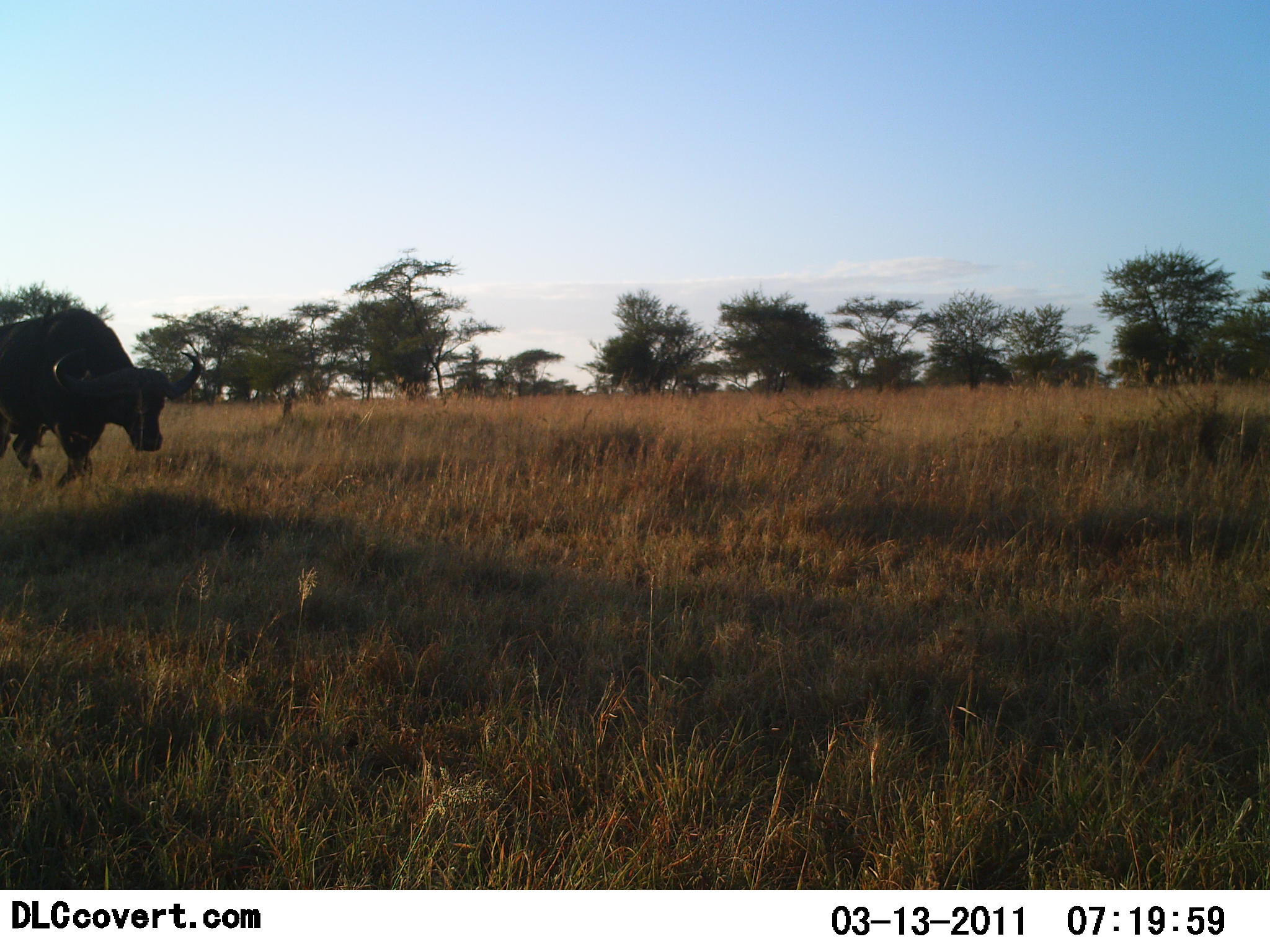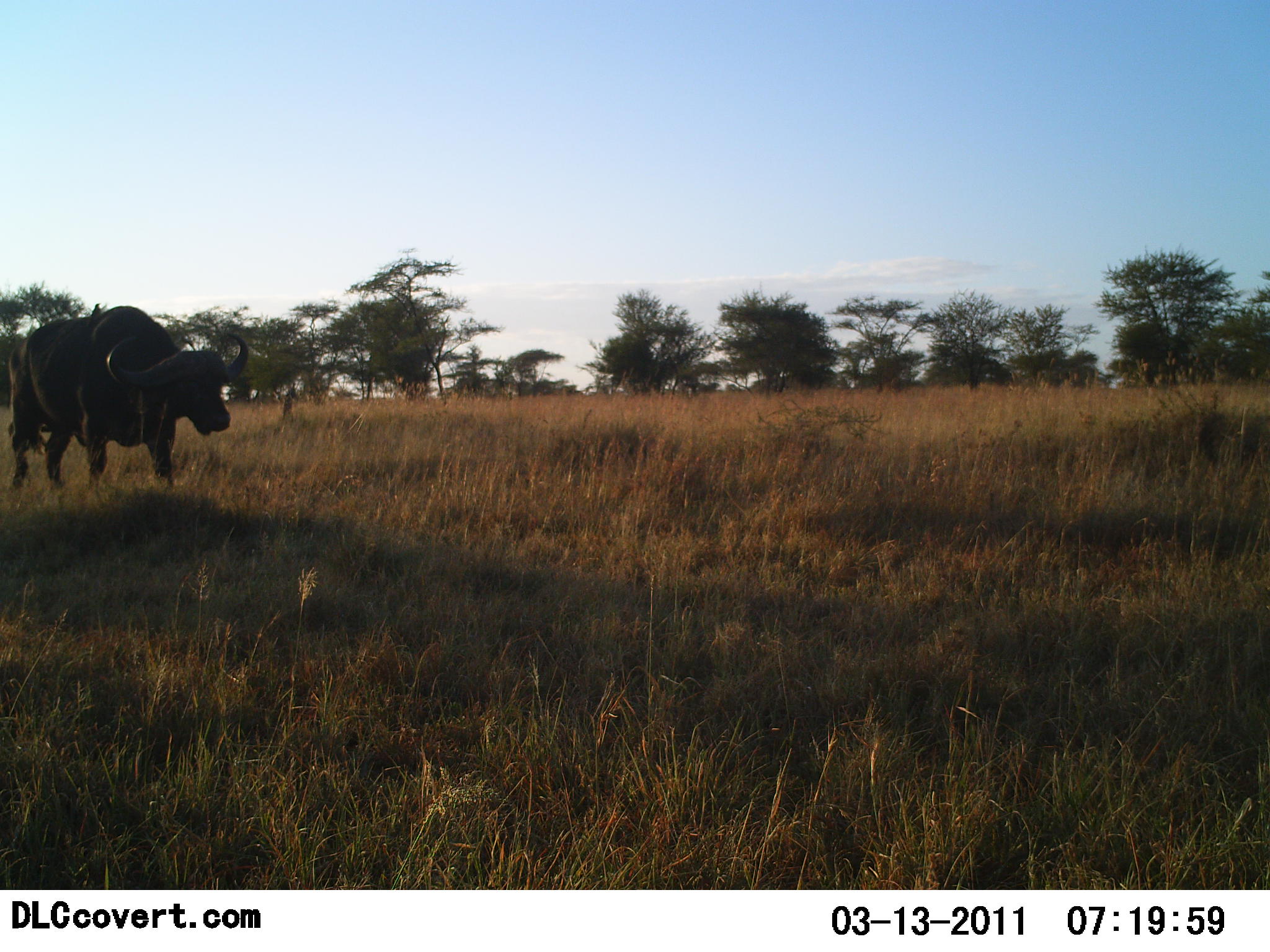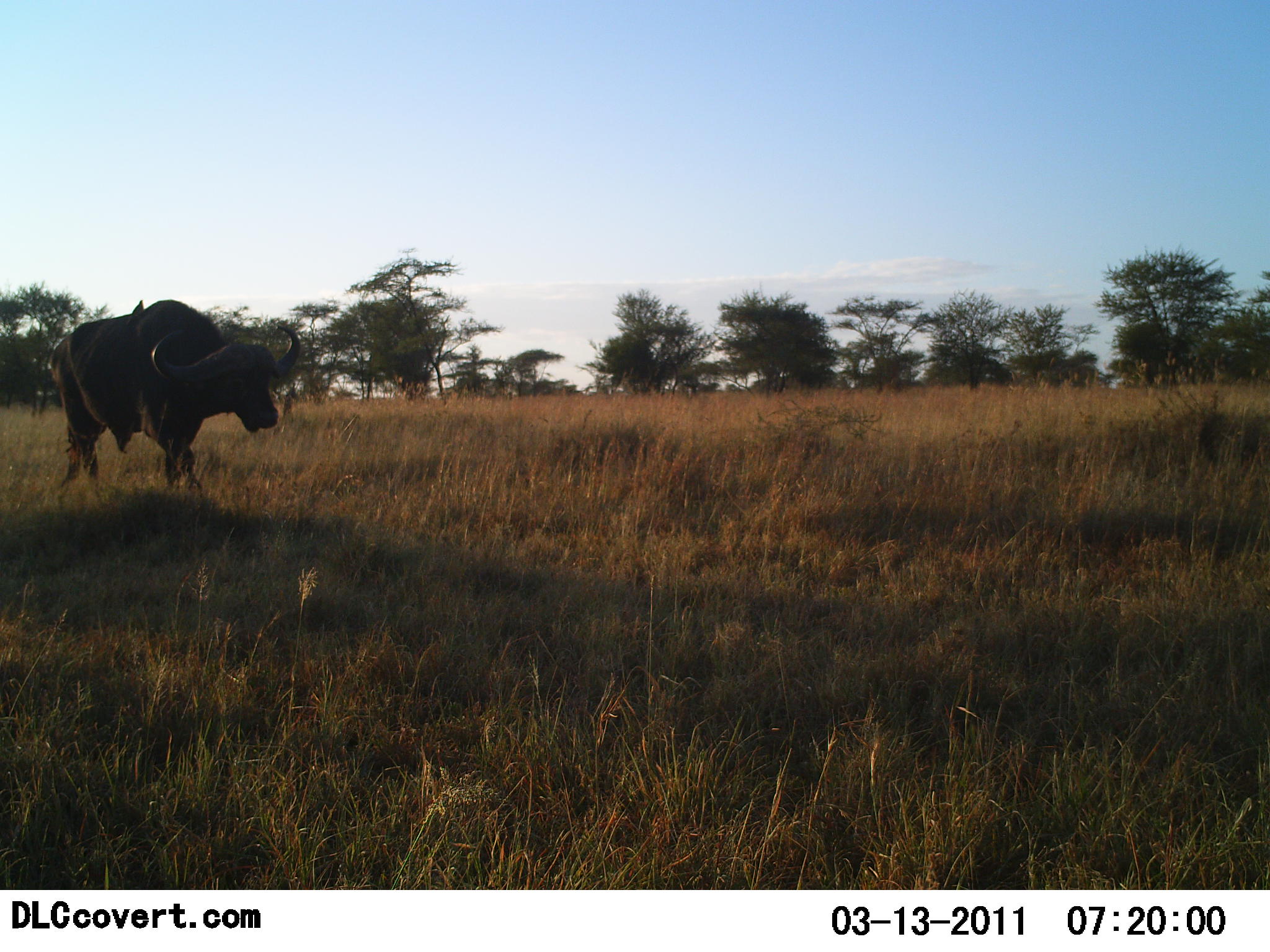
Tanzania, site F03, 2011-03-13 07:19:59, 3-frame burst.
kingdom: Animalia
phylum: Chordata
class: Mammalia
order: Artiodactyla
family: Bovidae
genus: Syncerus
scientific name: Syncerus caffer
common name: cape buffalo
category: buffalo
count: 1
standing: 0%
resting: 0%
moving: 100%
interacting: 0%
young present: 0%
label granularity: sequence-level